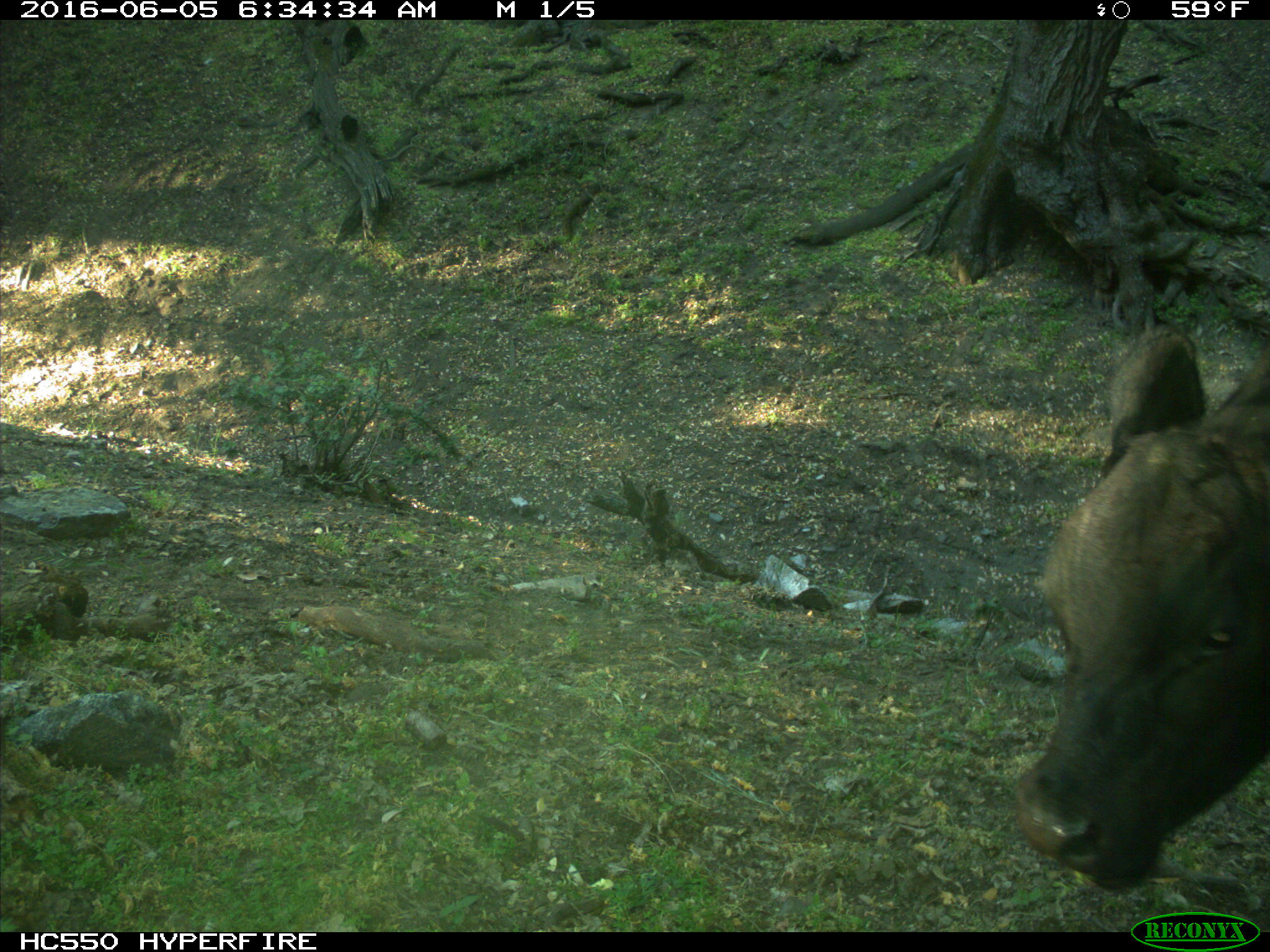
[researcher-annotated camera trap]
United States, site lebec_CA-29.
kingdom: Animalia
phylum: Chordata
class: Mammalia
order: Artiodactyla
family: Bovidae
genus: Bos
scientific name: Bos taurus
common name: domestic cow